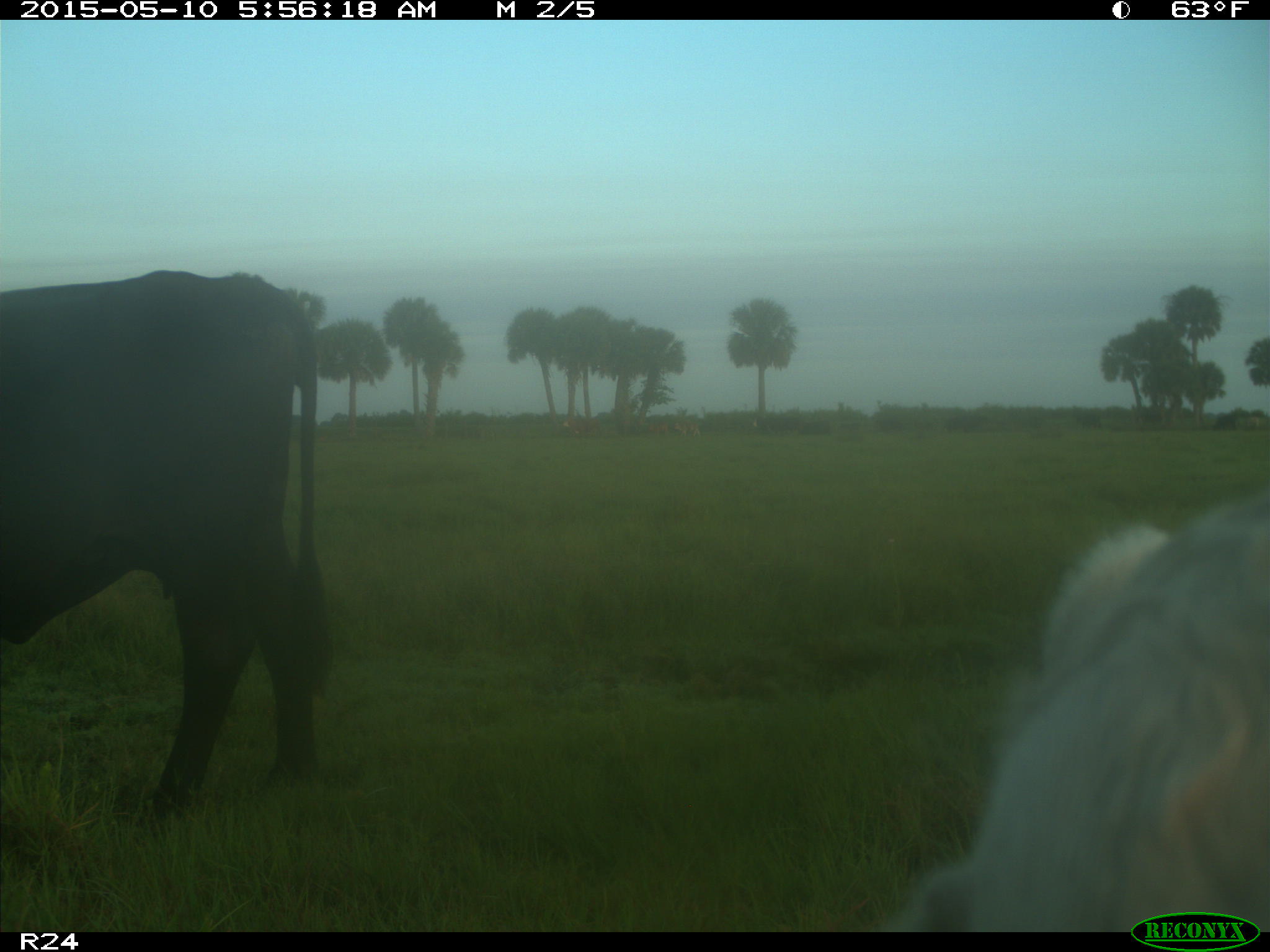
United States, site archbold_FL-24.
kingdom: Animalia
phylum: Chordata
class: Mammalia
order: Artiodactyla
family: Bovidae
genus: Bos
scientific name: Bos taurus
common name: domestic cow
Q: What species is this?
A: Bos taurus (domestic cow).